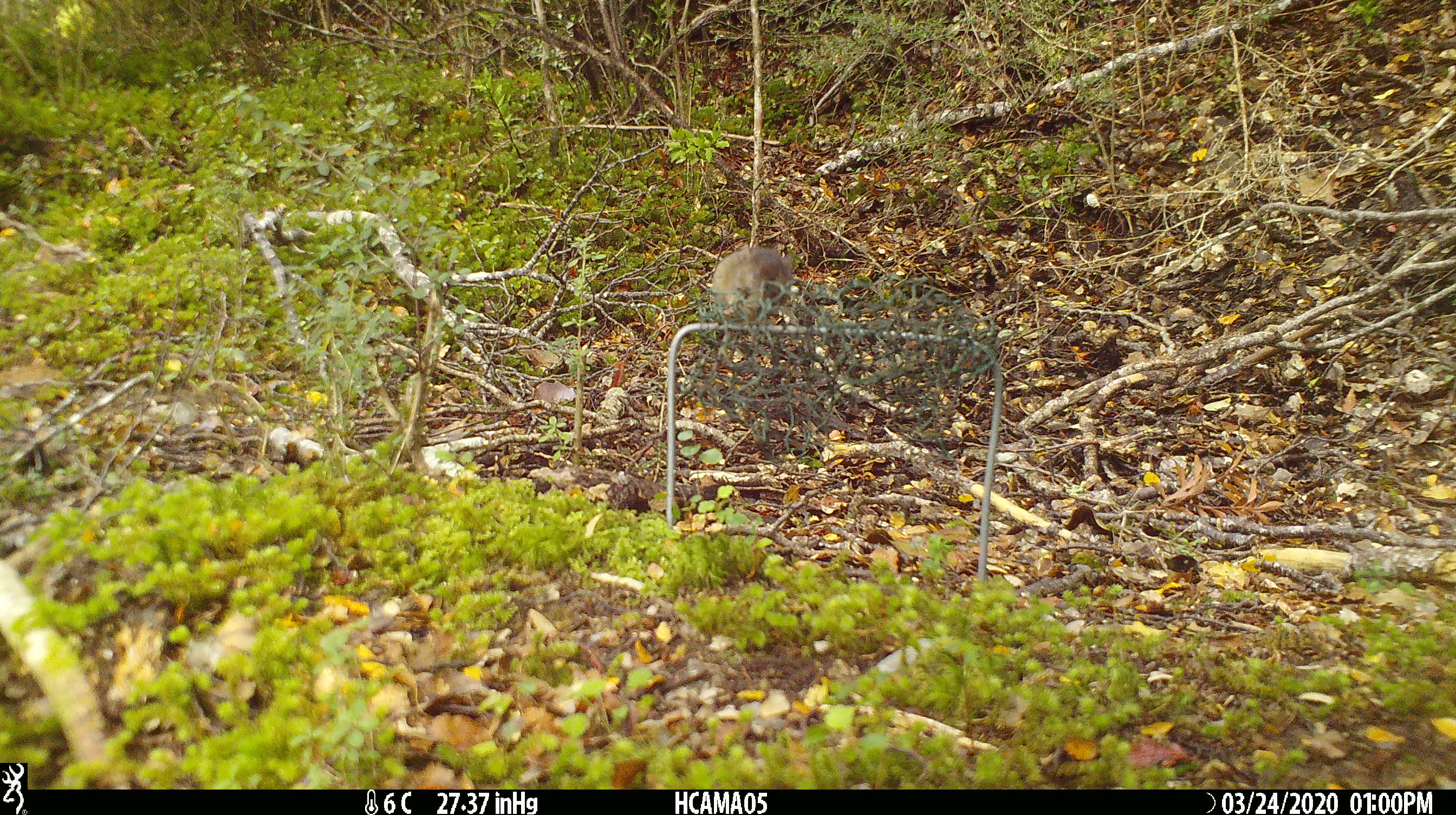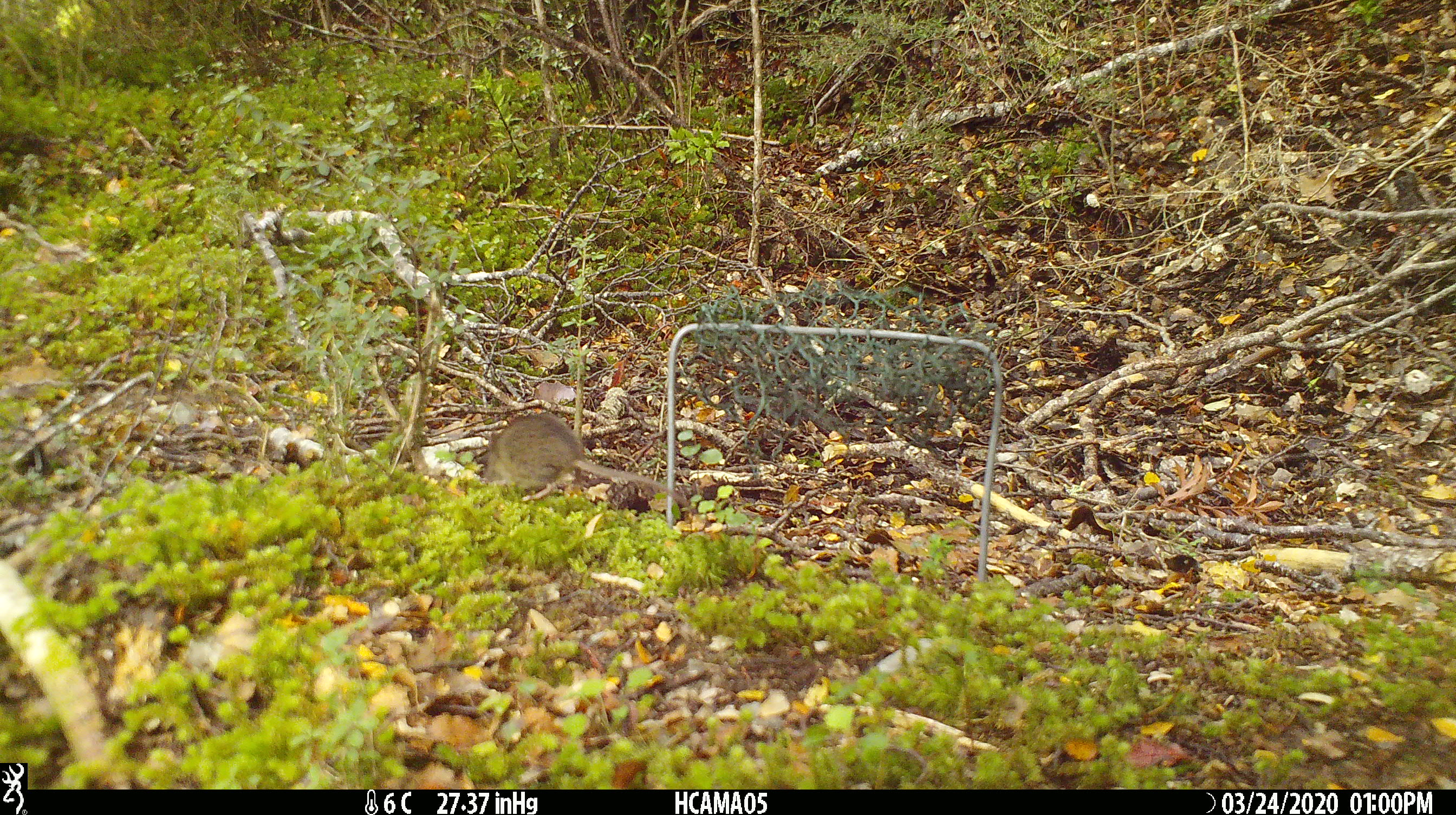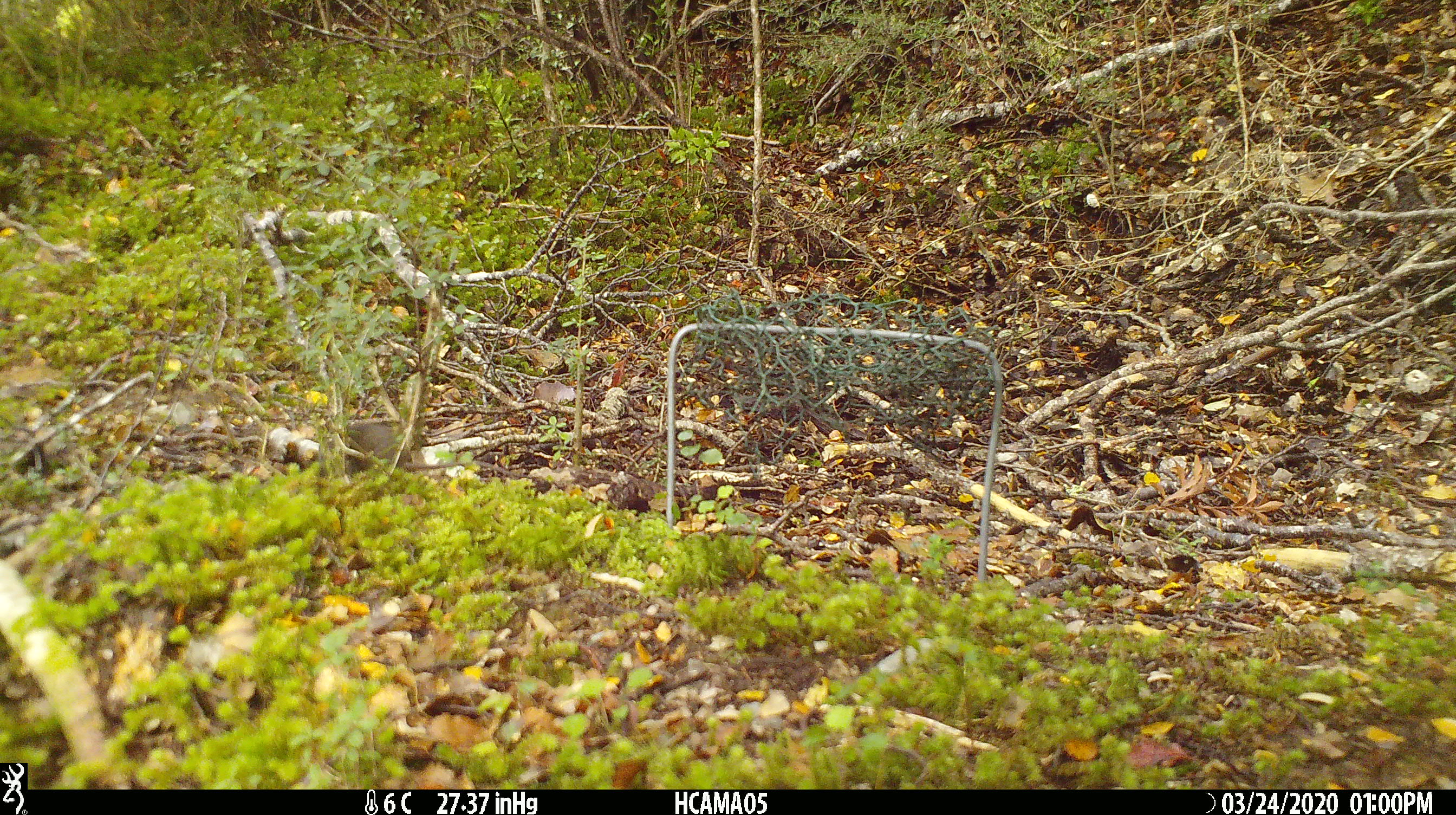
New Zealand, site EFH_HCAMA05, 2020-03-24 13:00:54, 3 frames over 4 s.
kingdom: Animalia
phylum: Chordata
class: Mammalia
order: Rodentia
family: Muridae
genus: Mus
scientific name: Mus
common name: mouse